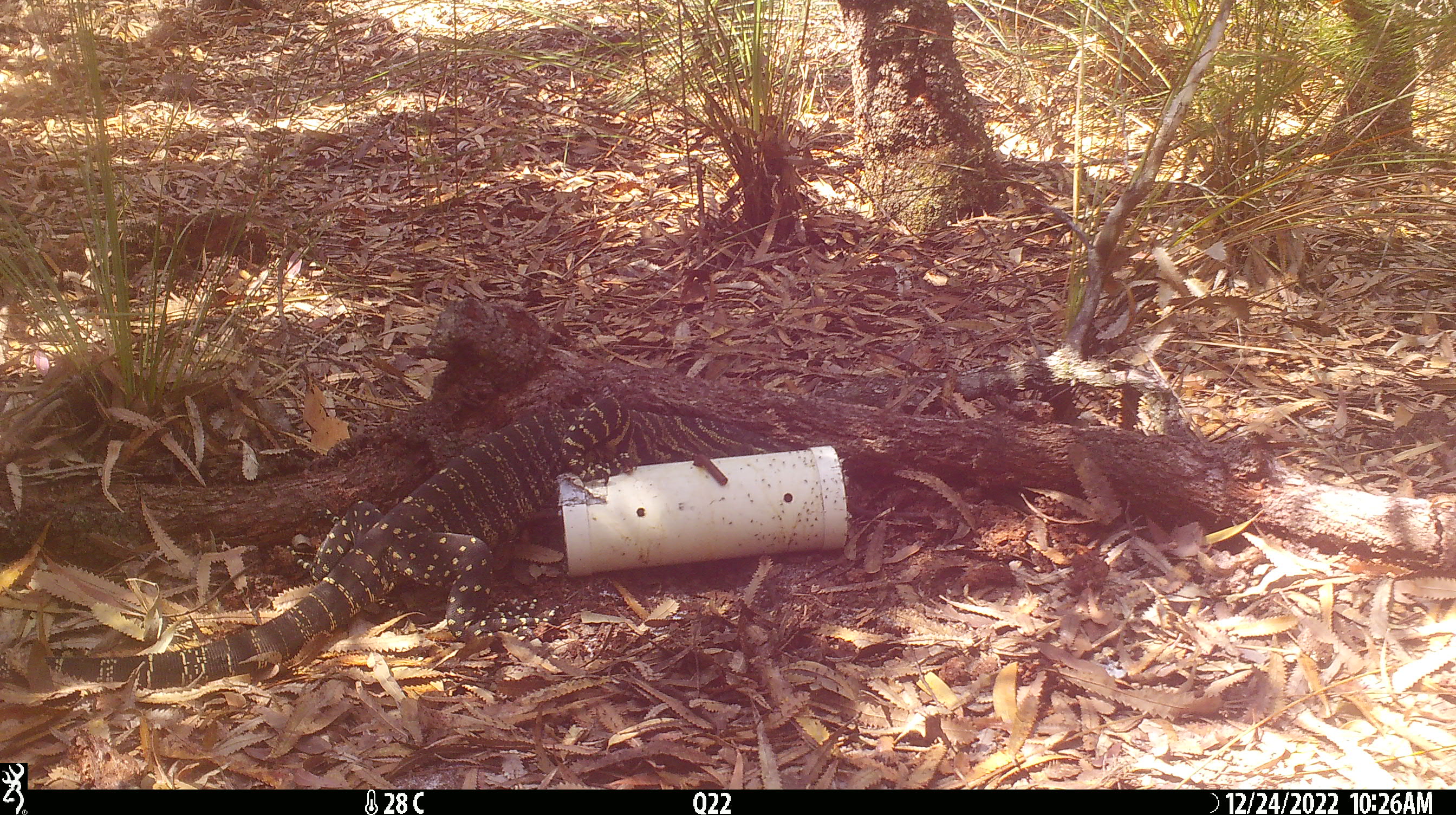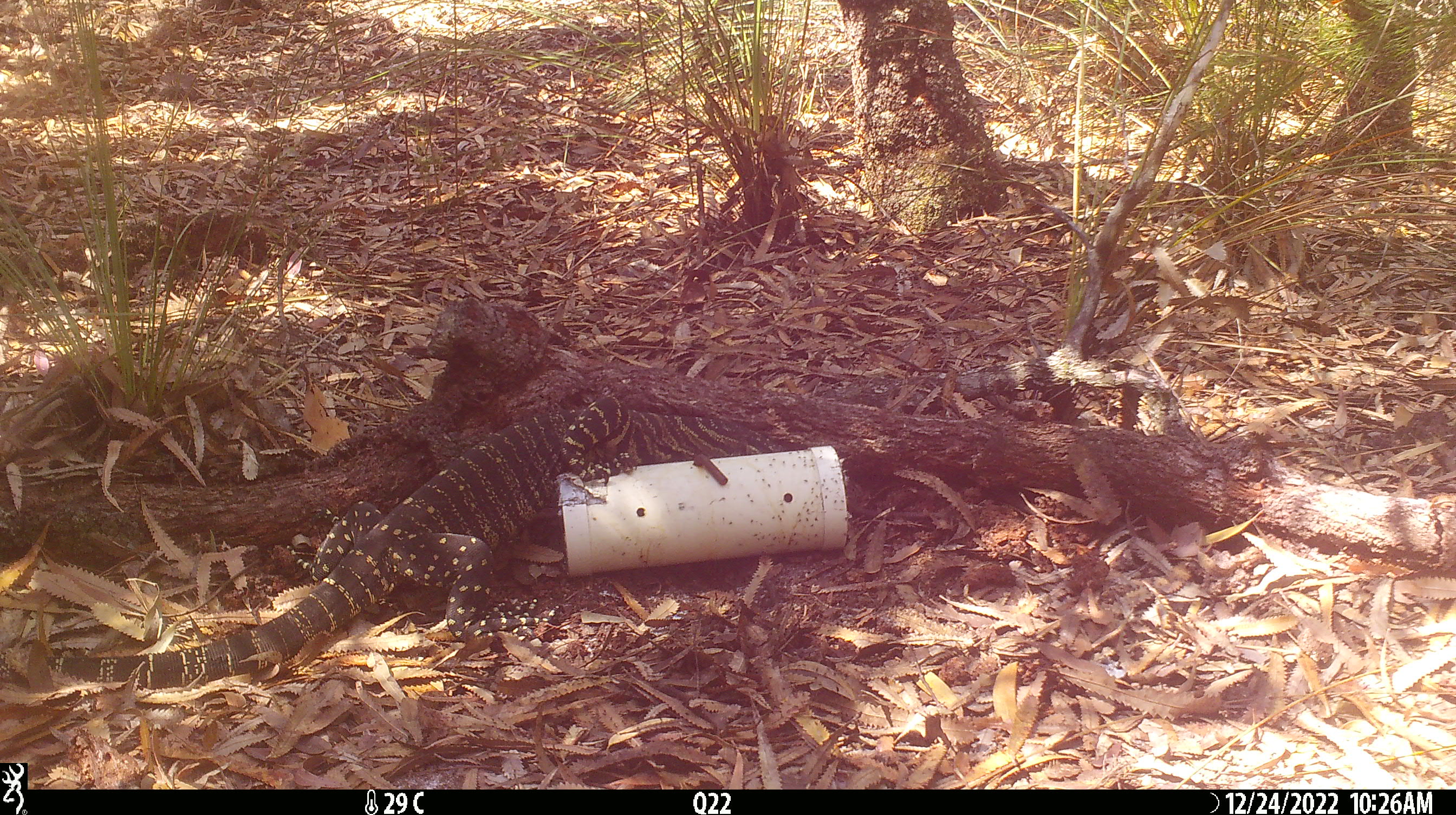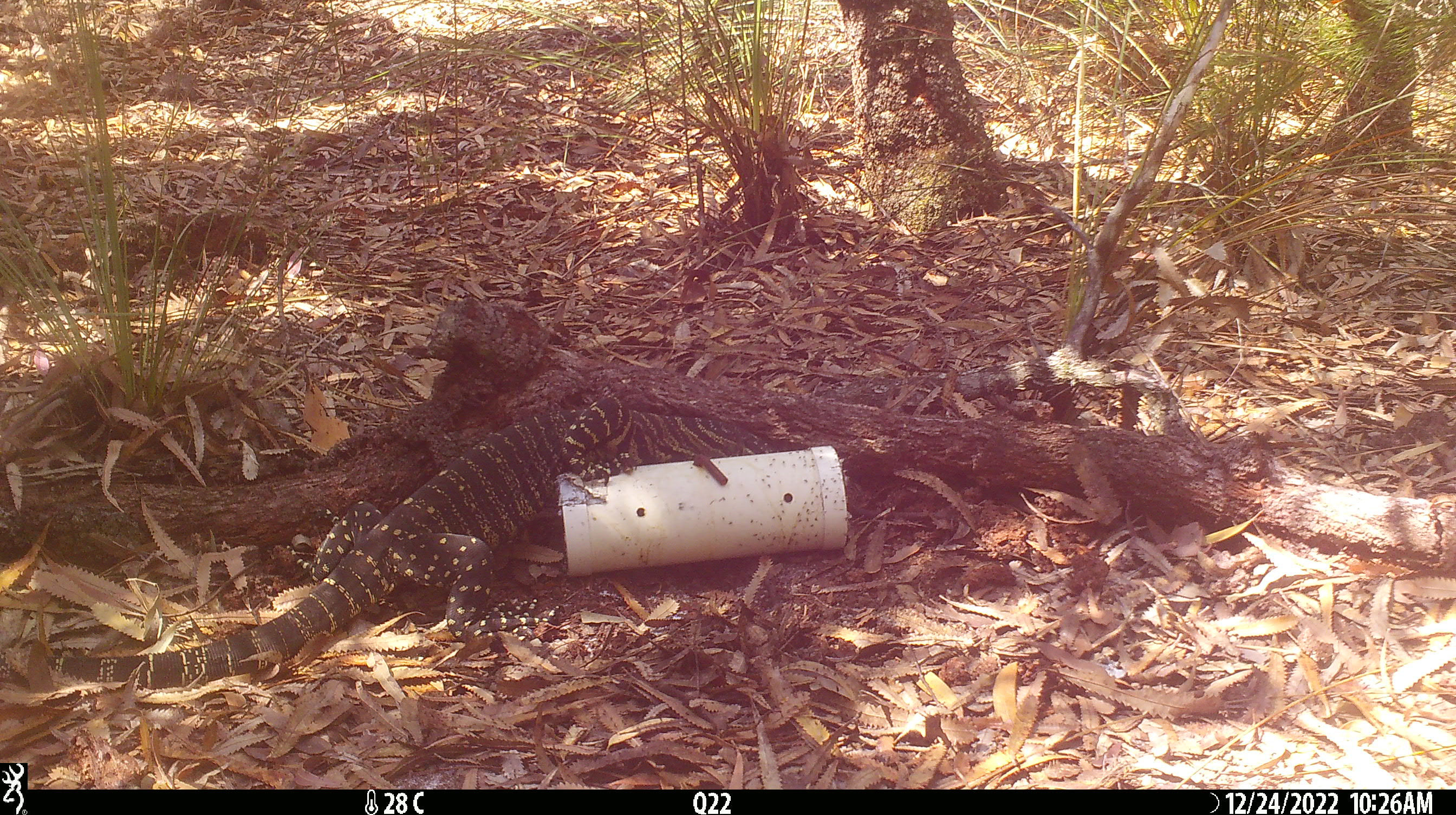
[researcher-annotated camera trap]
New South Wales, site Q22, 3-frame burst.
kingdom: Animalia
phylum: Chordata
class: Reptilia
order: Squamata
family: Varanidae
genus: Varanus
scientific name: Varanus varius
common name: lace monitor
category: goanna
Goanna (lace monitor) (Varanus varius).